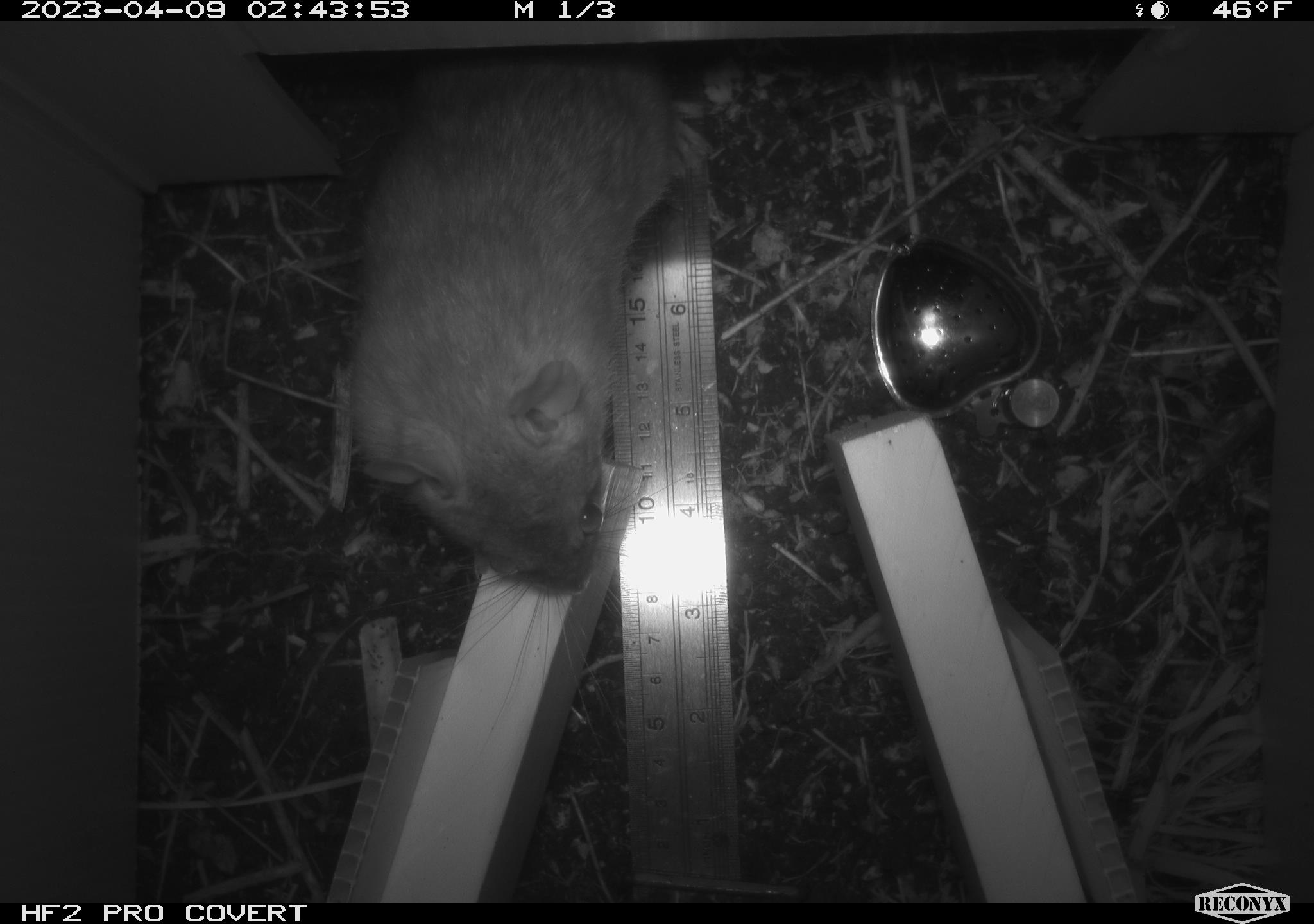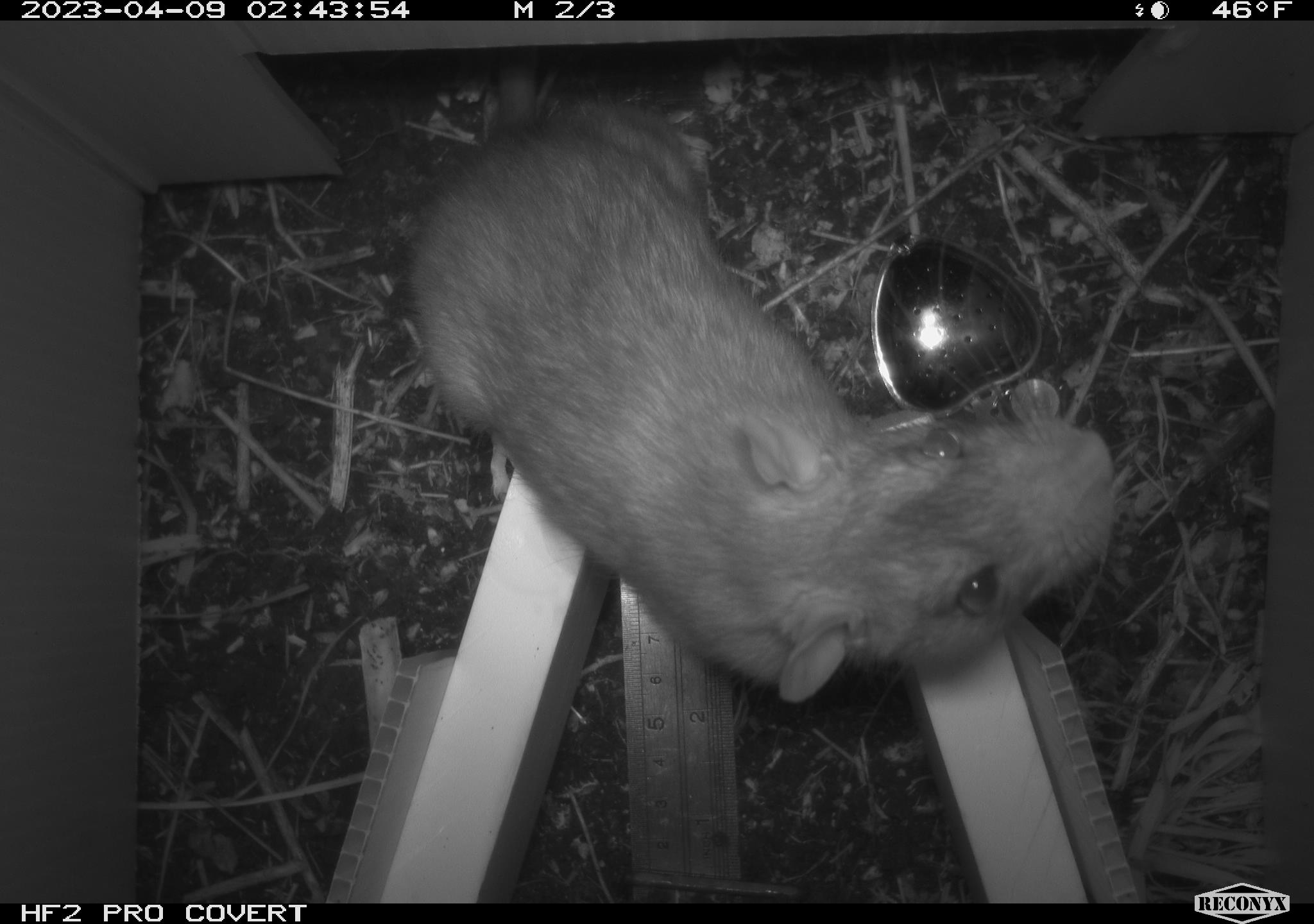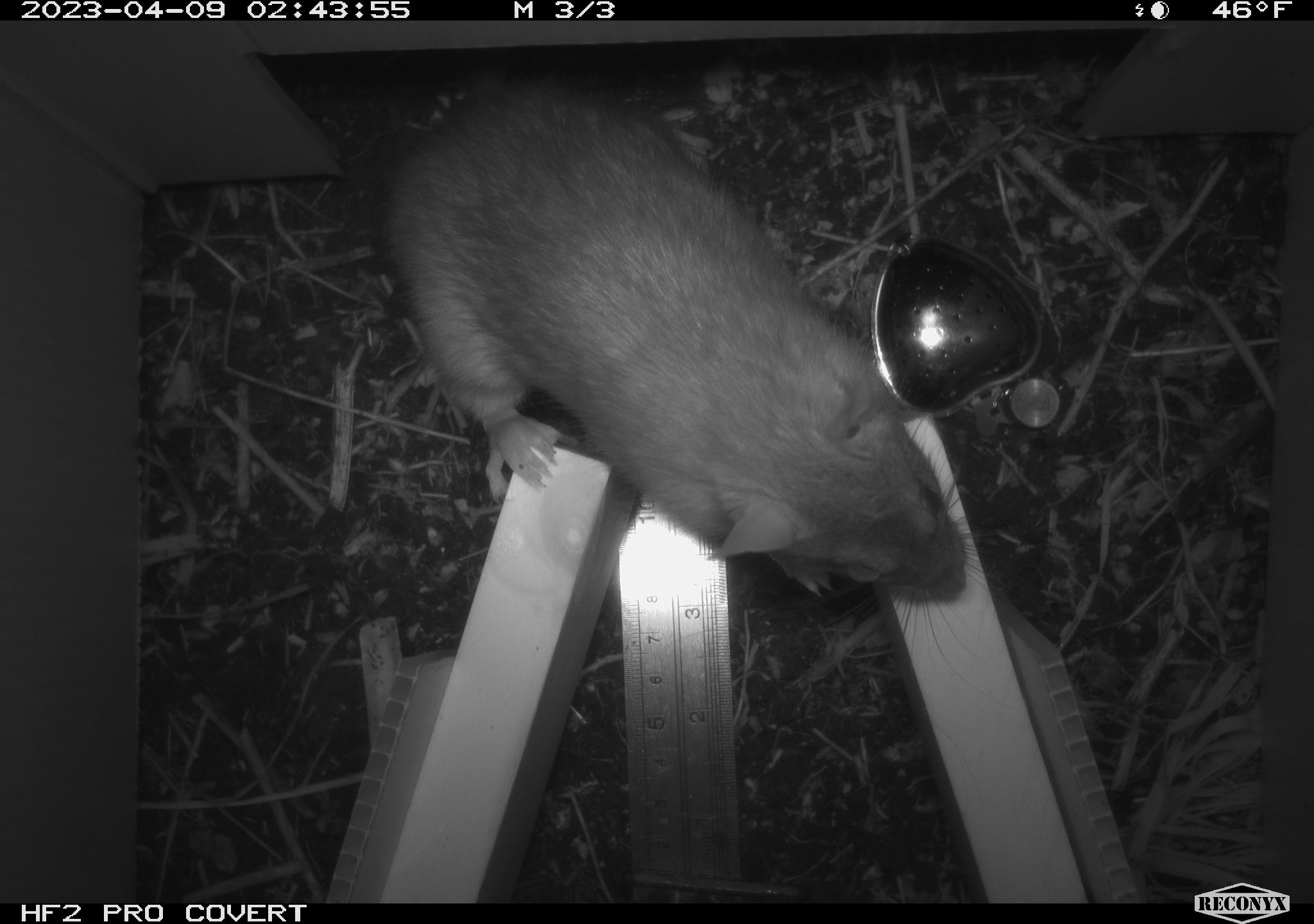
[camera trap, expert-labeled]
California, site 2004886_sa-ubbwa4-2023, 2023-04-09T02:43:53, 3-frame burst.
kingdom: Animalia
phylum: Chordata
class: Mammalia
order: Rodentia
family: Muridae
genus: Rattus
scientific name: Rattus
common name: rat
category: rattus species